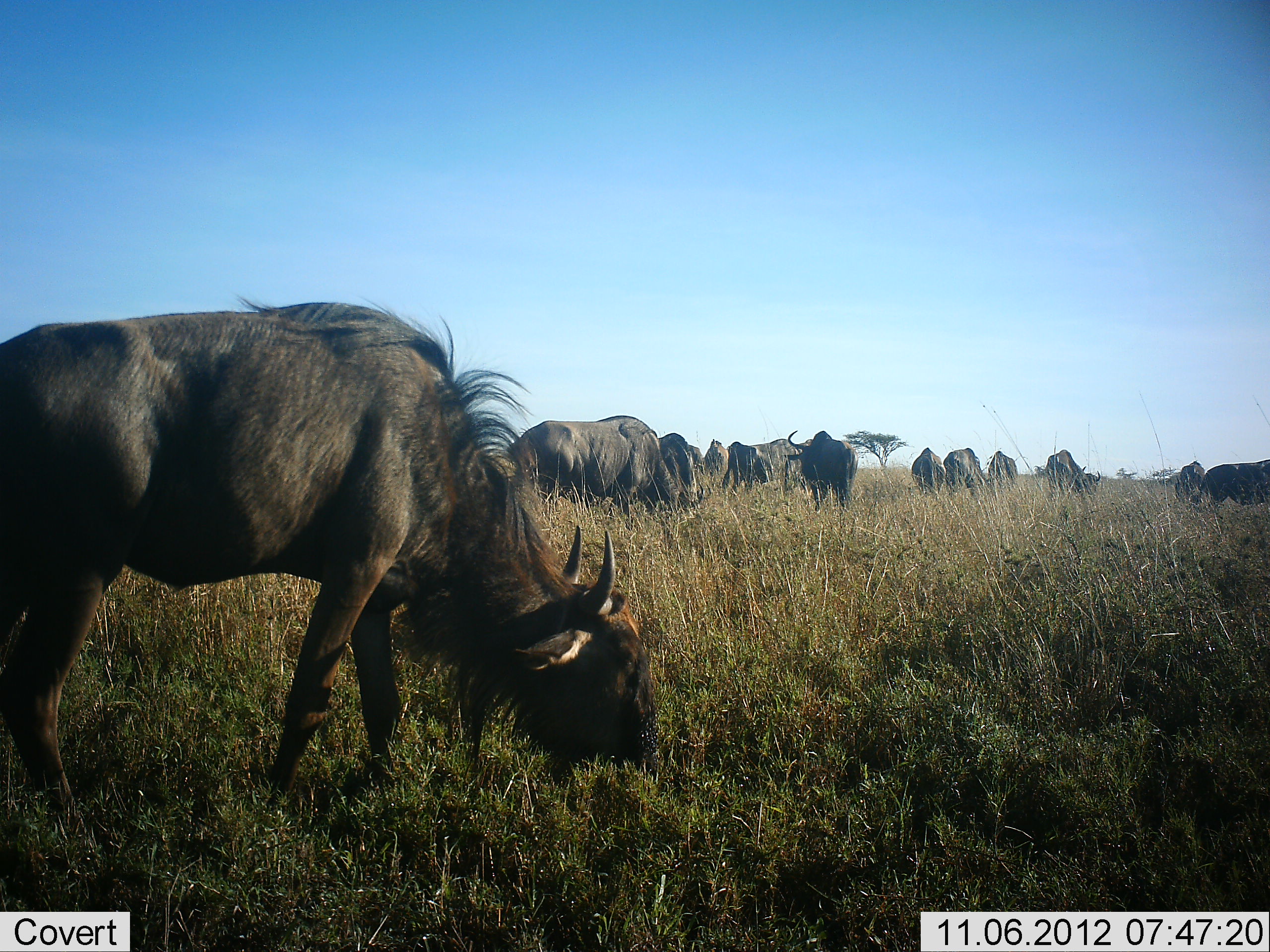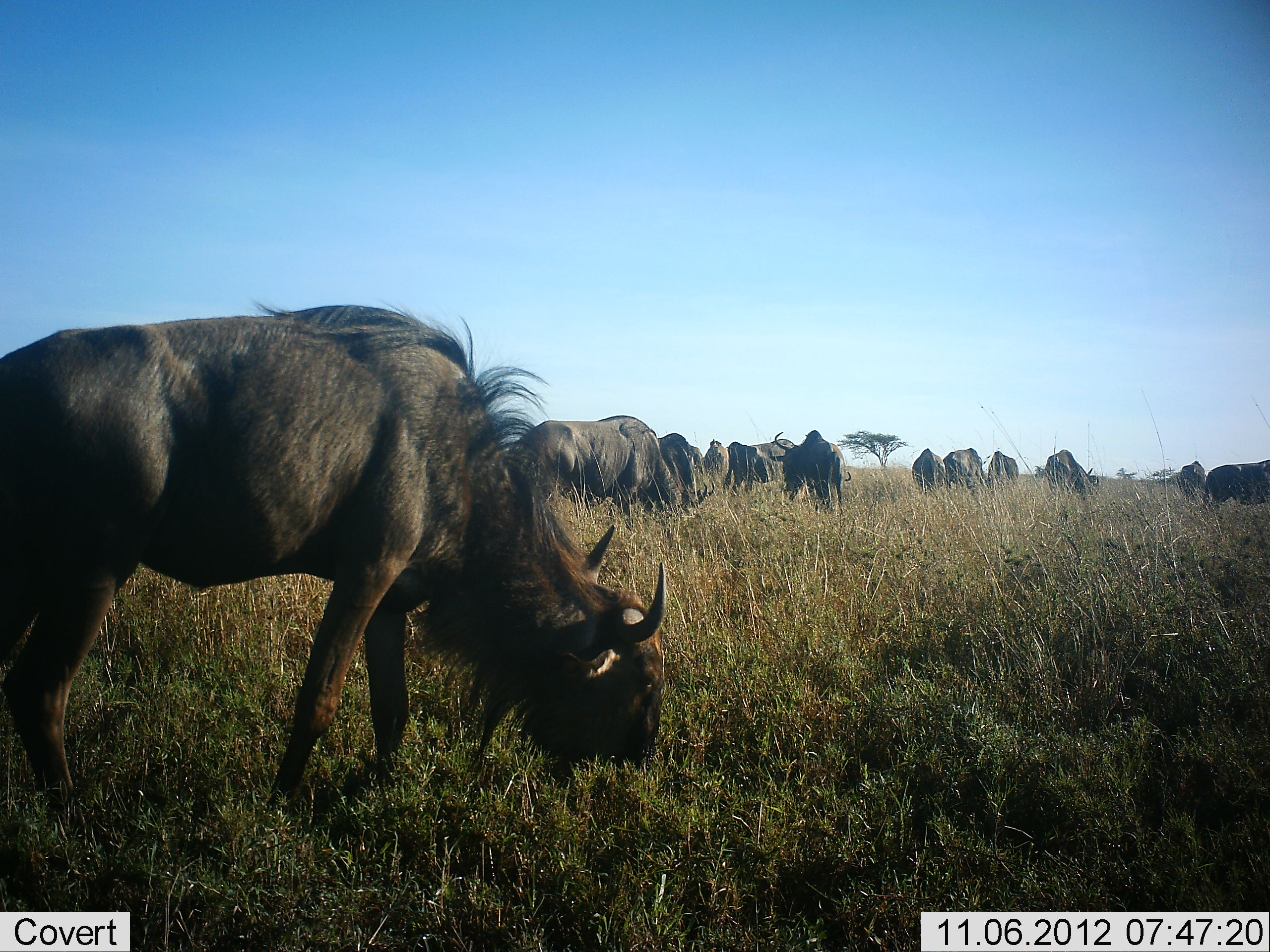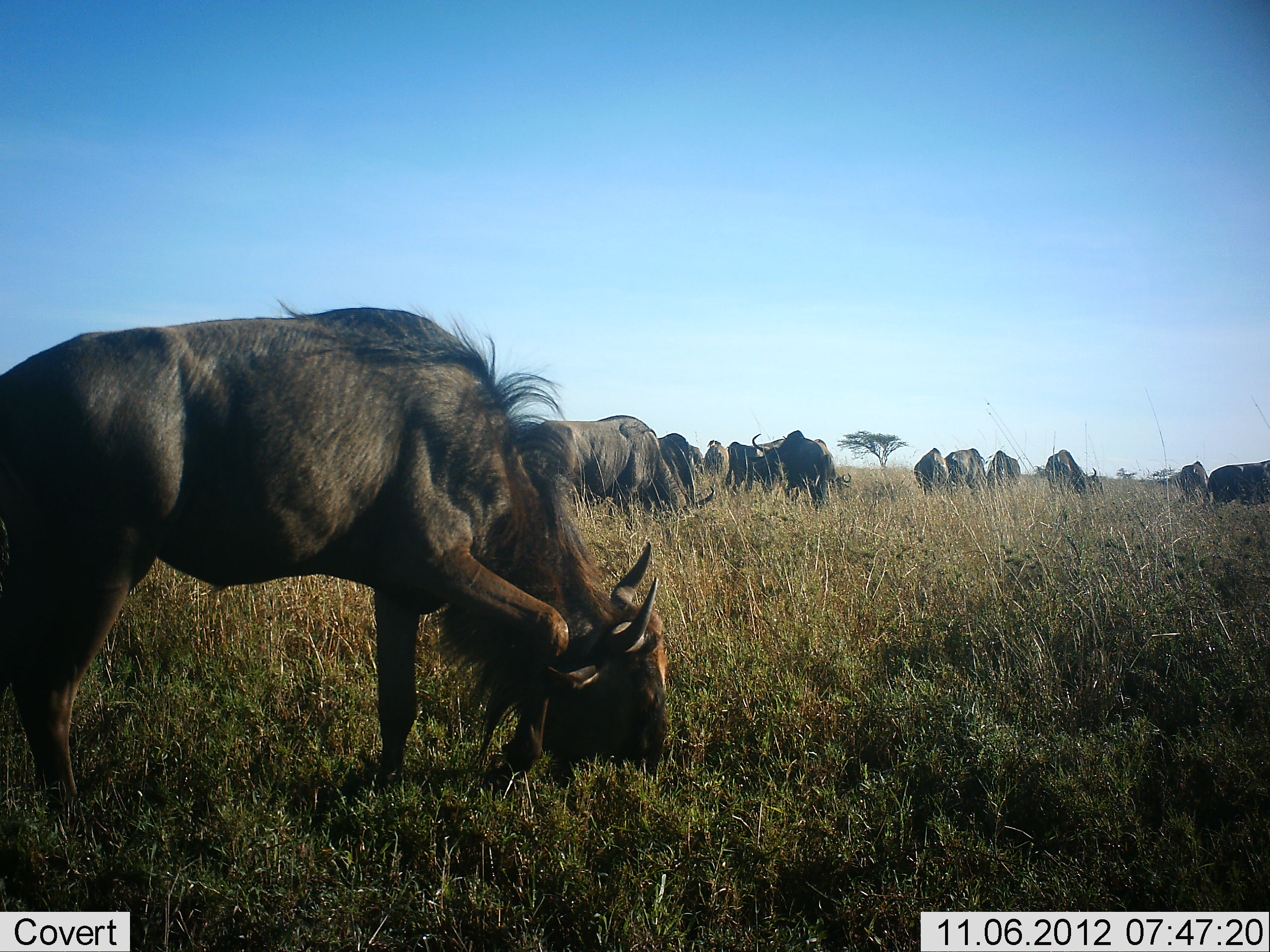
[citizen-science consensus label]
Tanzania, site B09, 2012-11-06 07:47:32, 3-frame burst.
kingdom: Animalia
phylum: Chordata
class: Mammalia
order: Artiodactyla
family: Bovidae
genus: Connochaetes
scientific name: Connochaetes taurinus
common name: blue wildebeest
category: wildebeest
Wildebeest (blue wildebeest) (Connochaetes taurinus), count 11-50. Behavior (volunteer vote fractions): standing 70%, resting 10%, moving 50%, interacting 0%. Young present (vote fraction): 0%. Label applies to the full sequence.